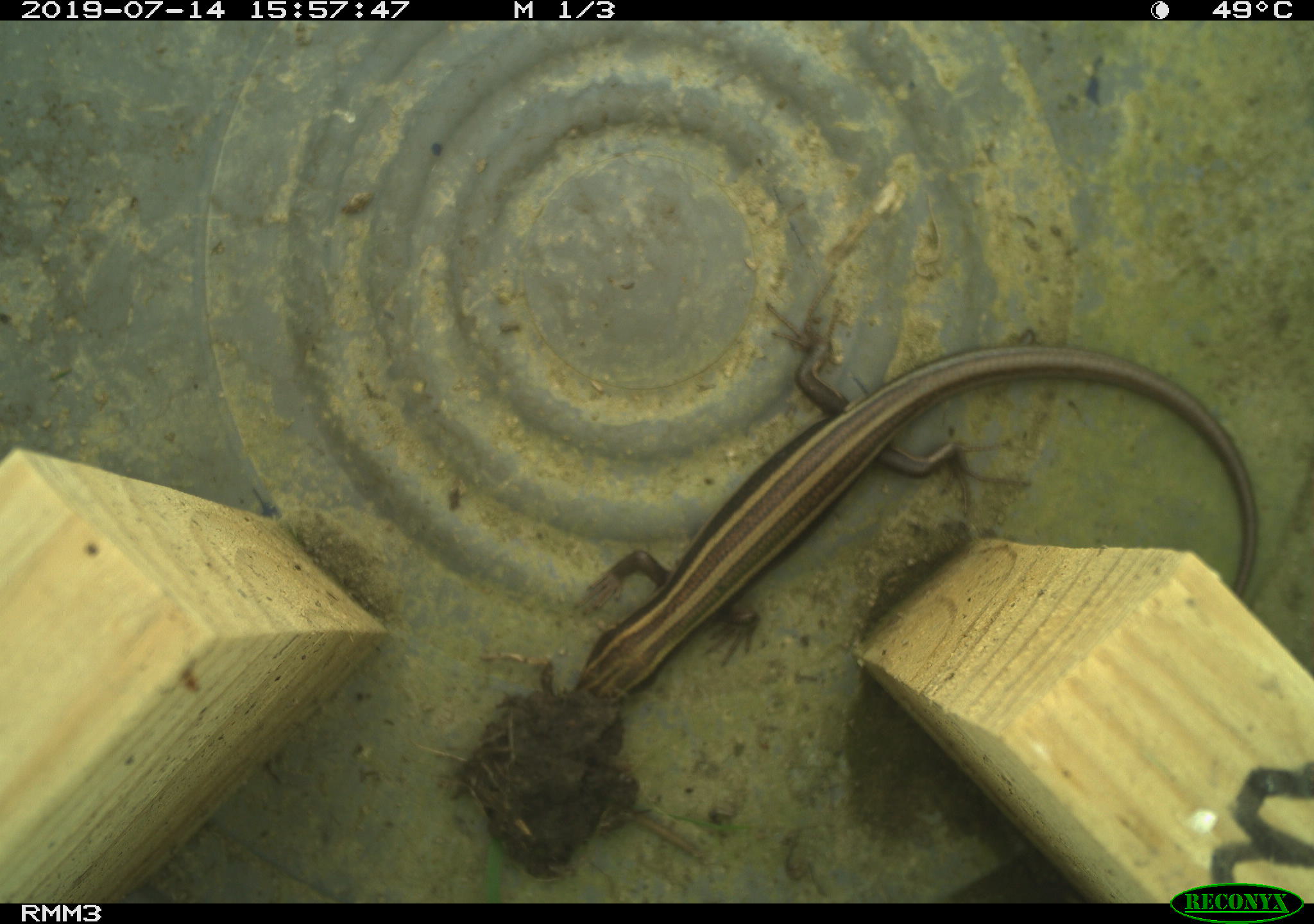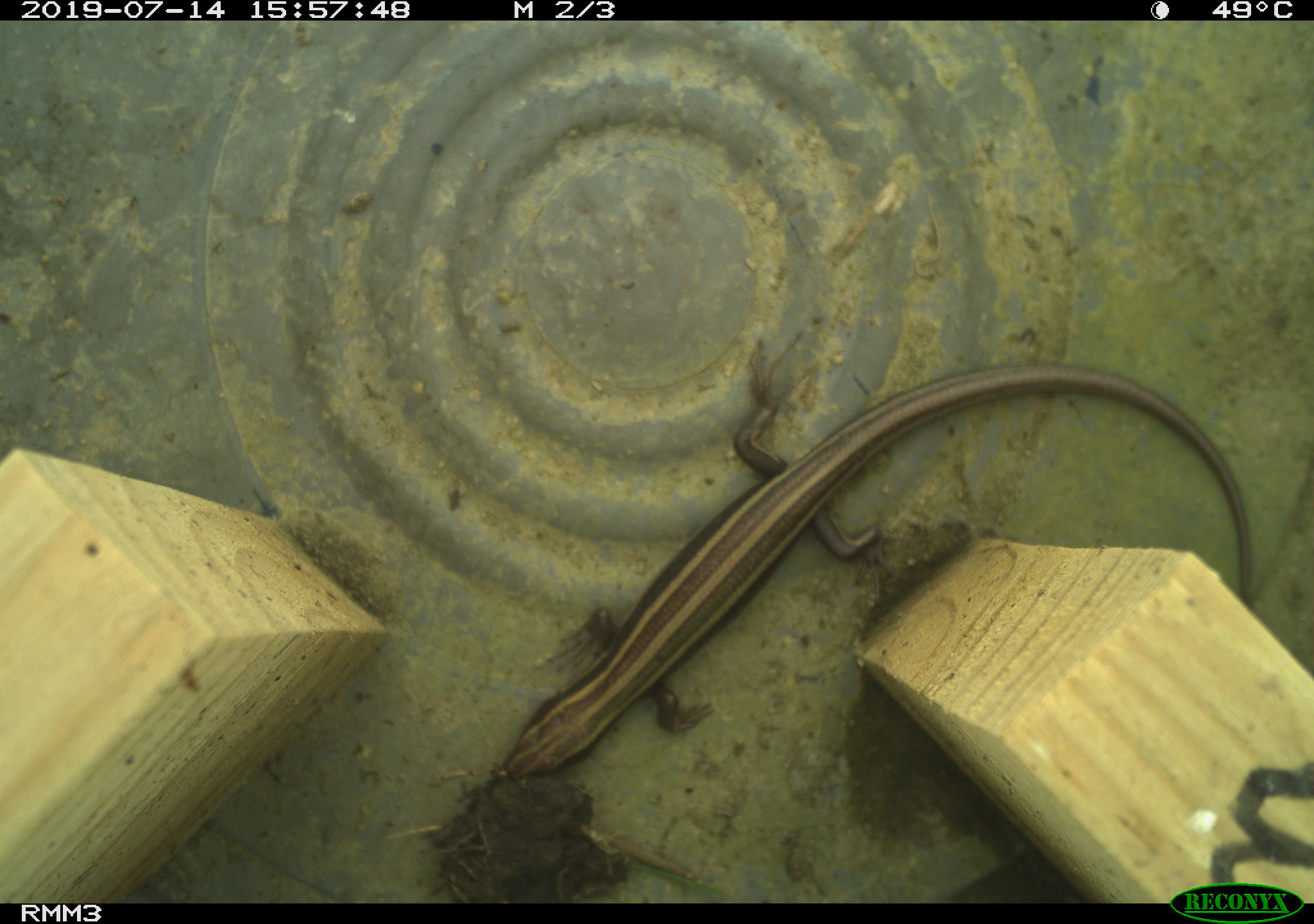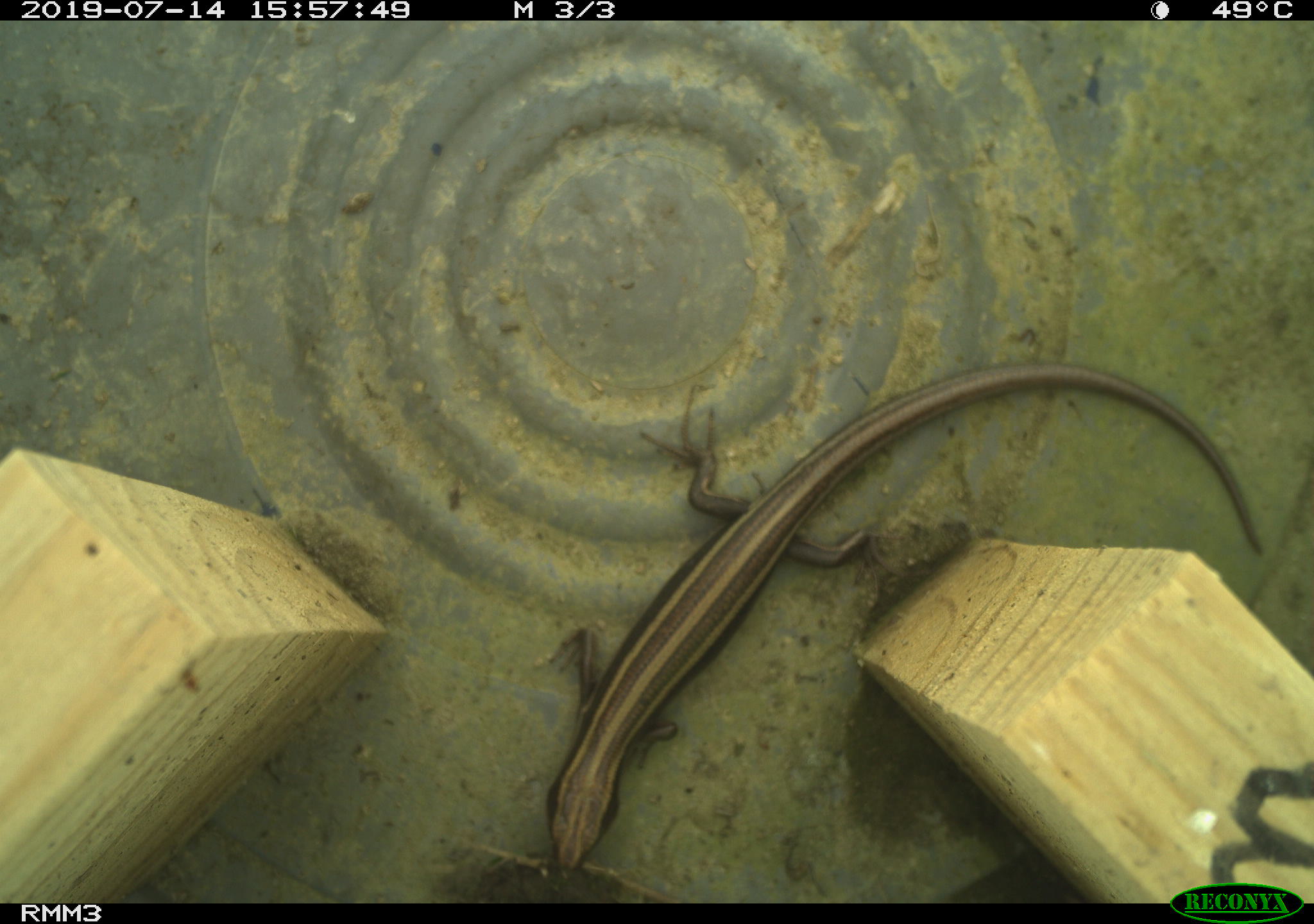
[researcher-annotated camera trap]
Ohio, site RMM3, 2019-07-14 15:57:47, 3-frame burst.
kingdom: Animalia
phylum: Chordata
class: Reptilia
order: Squamata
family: Scincidae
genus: Plestiodon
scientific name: Plestiodon fasciatus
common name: common five-lined skink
Common five-lined skink (Plestiodon fasciatus).